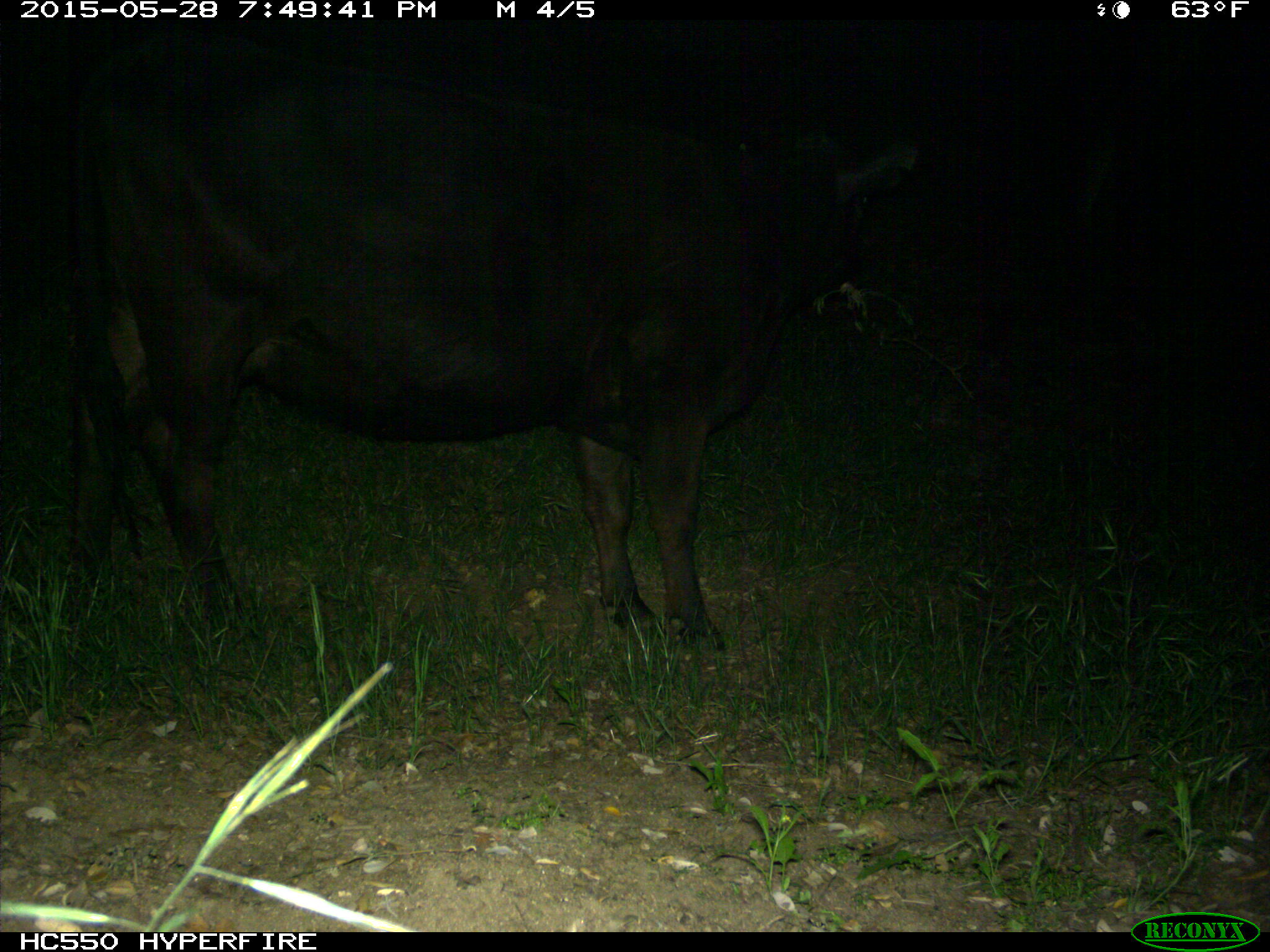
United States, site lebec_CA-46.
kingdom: Animalia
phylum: Chordata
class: Mammalia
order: Artiodactyla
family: Bovidae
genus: Bos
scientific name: Bos taurus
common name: domestic cow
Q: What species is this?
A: Bos taurus (domestic cow).